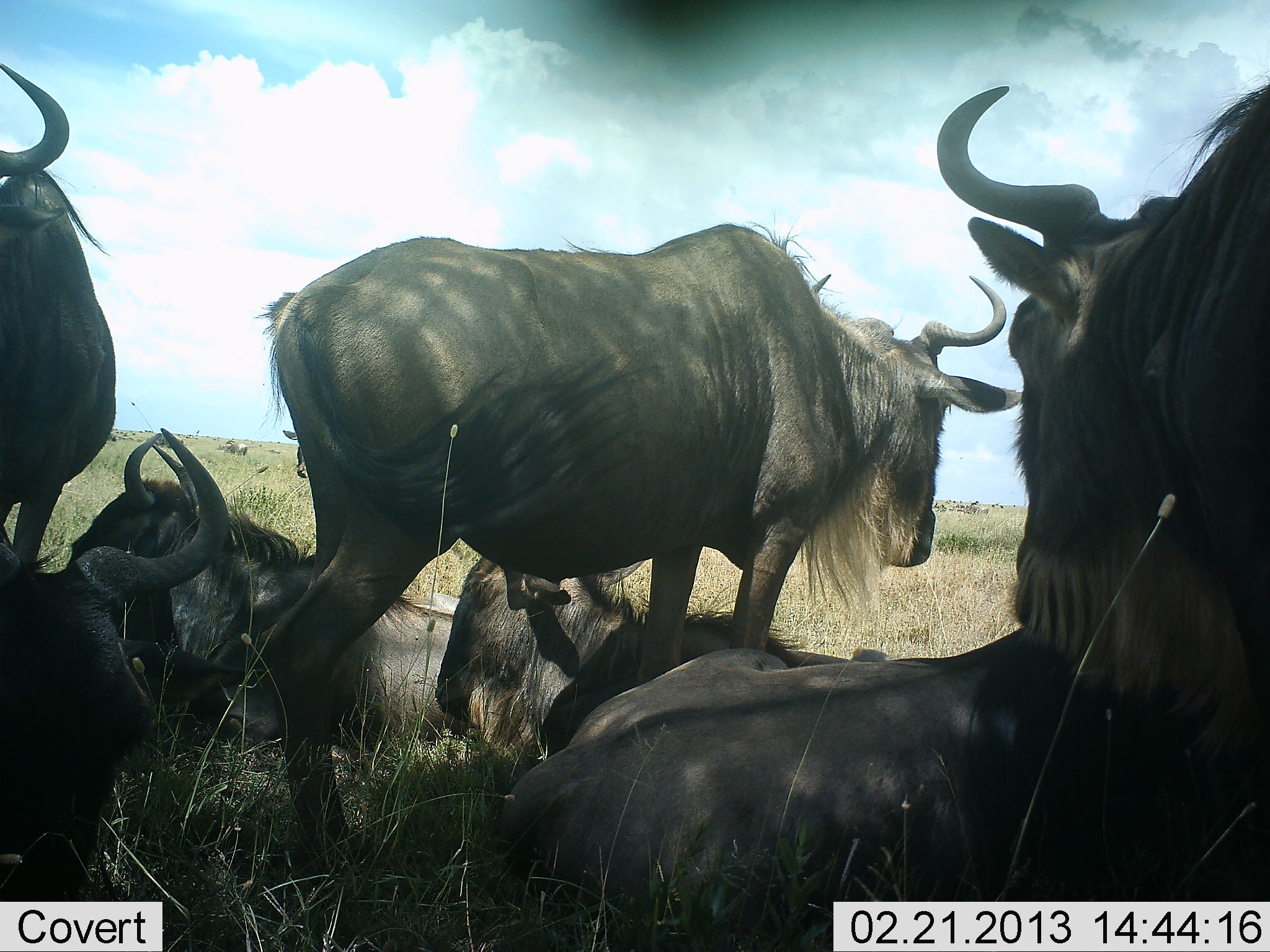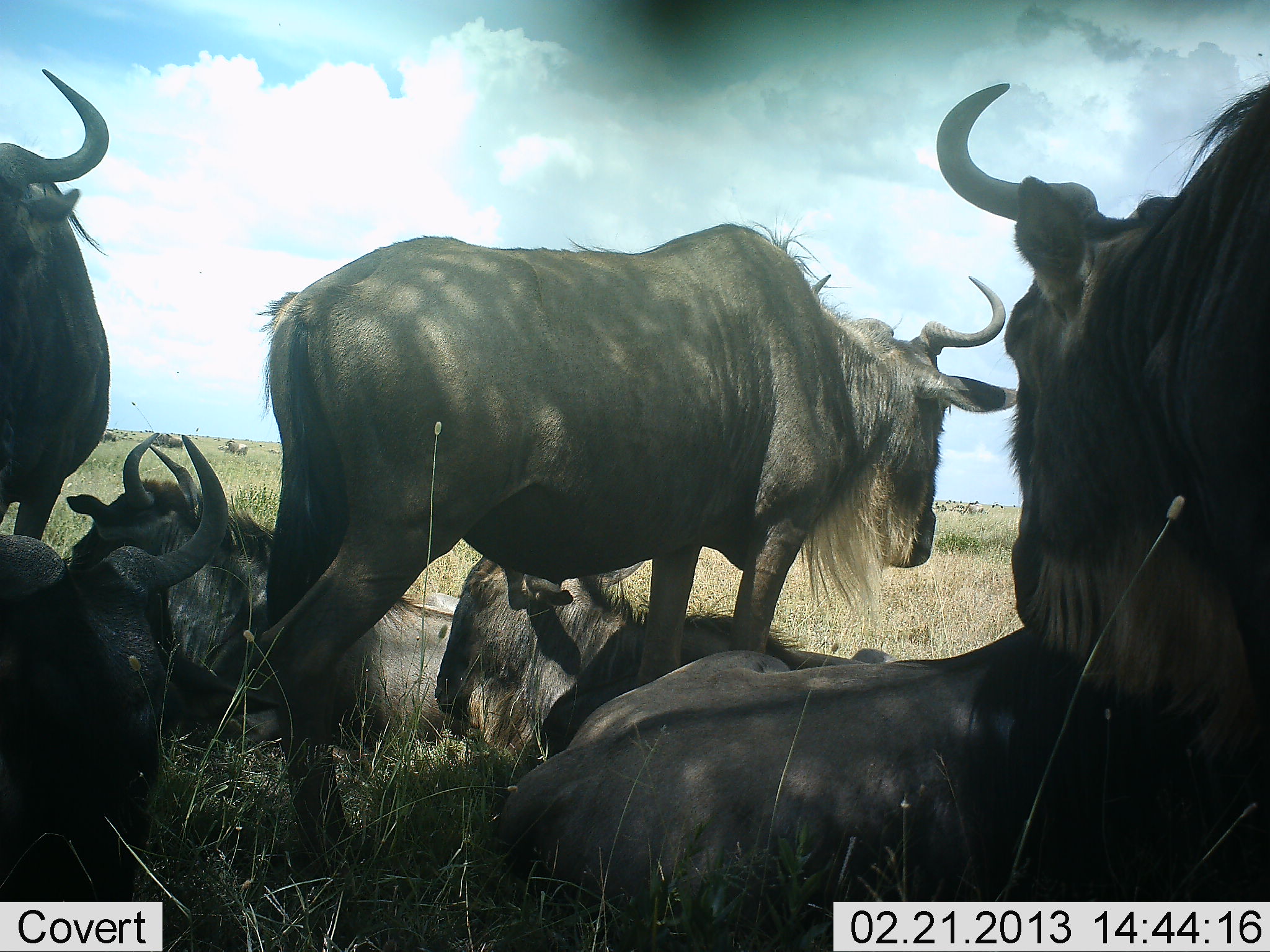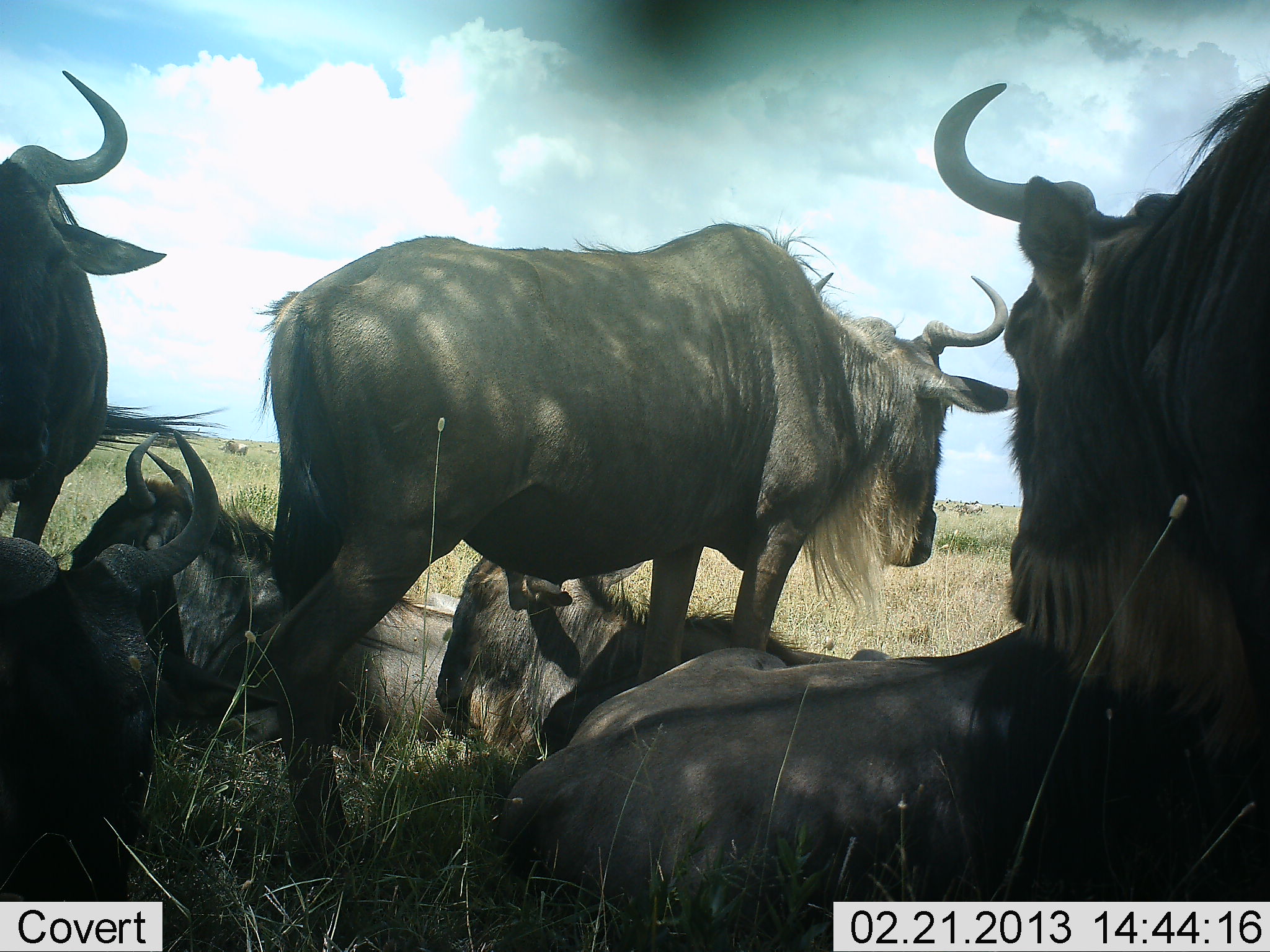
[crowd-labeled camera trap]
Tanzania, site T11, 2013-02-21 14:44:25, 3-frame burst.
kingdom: Animalia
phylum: Chordata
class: Mammalia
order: Artiodactyla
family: Bovidae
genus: Connochaetes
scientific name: Connochaetes taurinus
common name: blue wildebeest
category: wildebeest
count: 7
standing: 73%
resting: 97%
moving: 3%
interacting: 3%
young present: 0%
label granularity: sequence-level